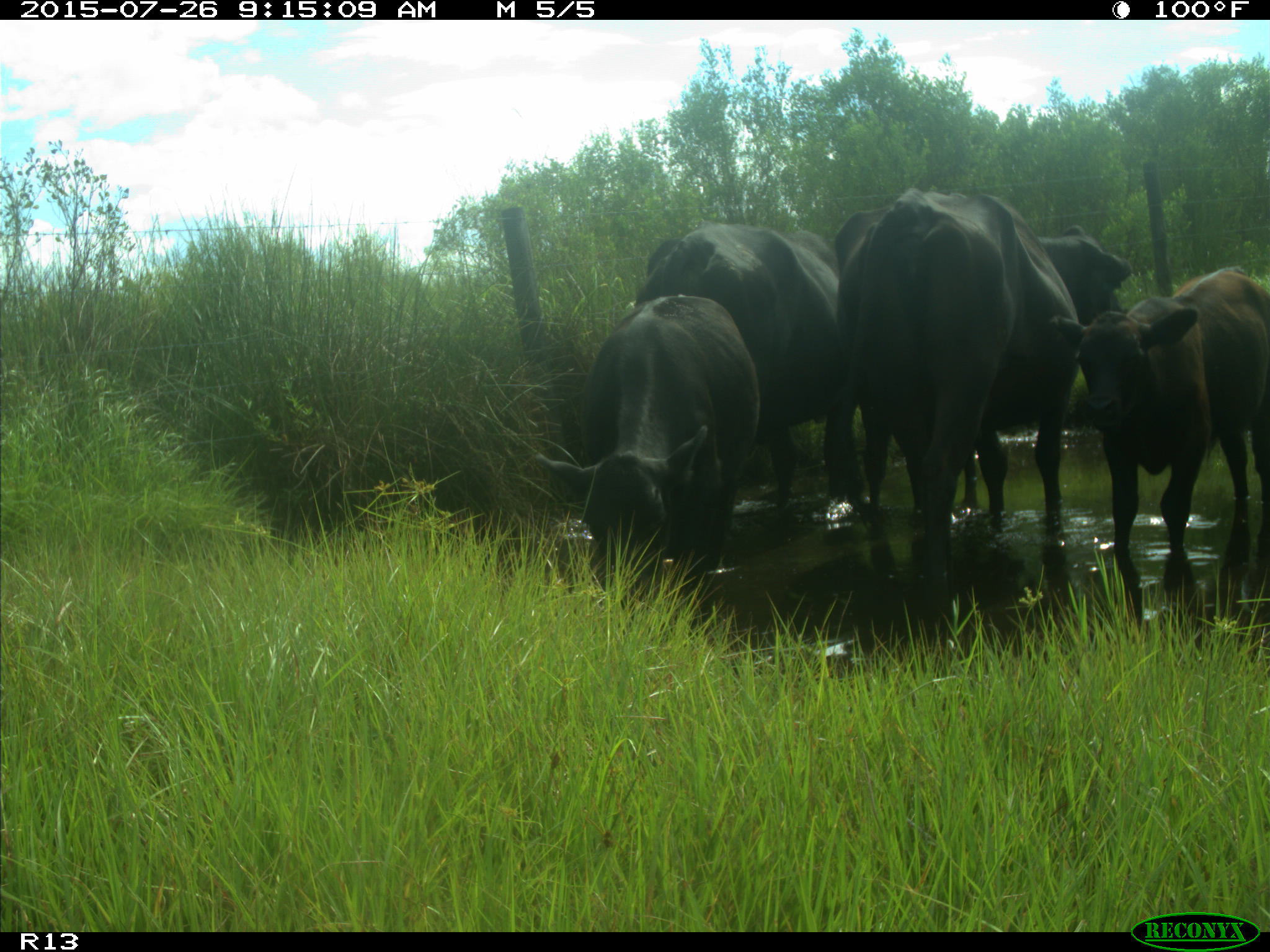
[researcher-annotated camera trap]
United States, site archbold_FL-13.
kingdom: Animalia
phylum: Chordata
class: Mammalia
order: Artiodactyla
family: Bovidae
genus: Bos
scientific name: Bos taurus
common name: domestic cow